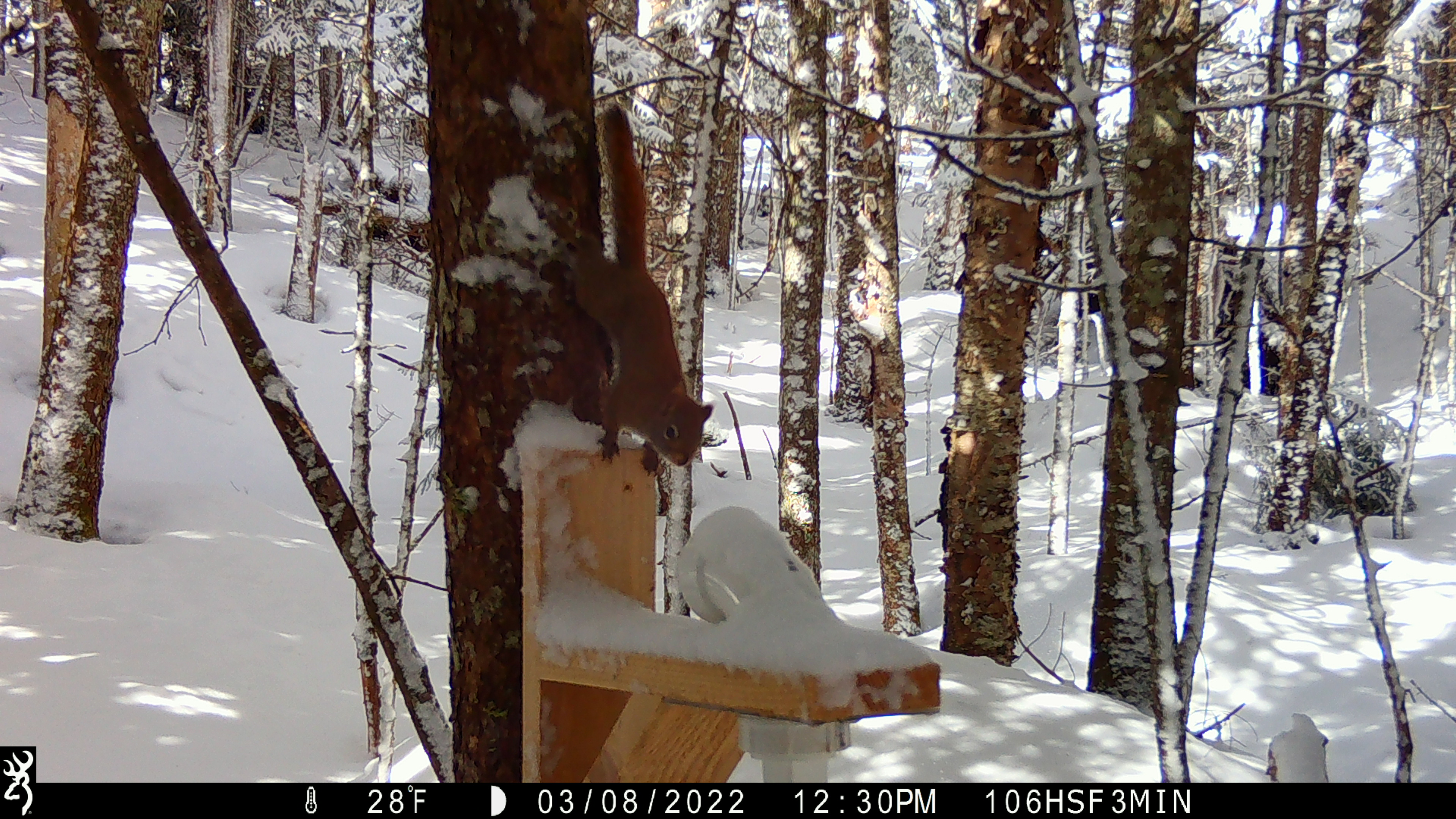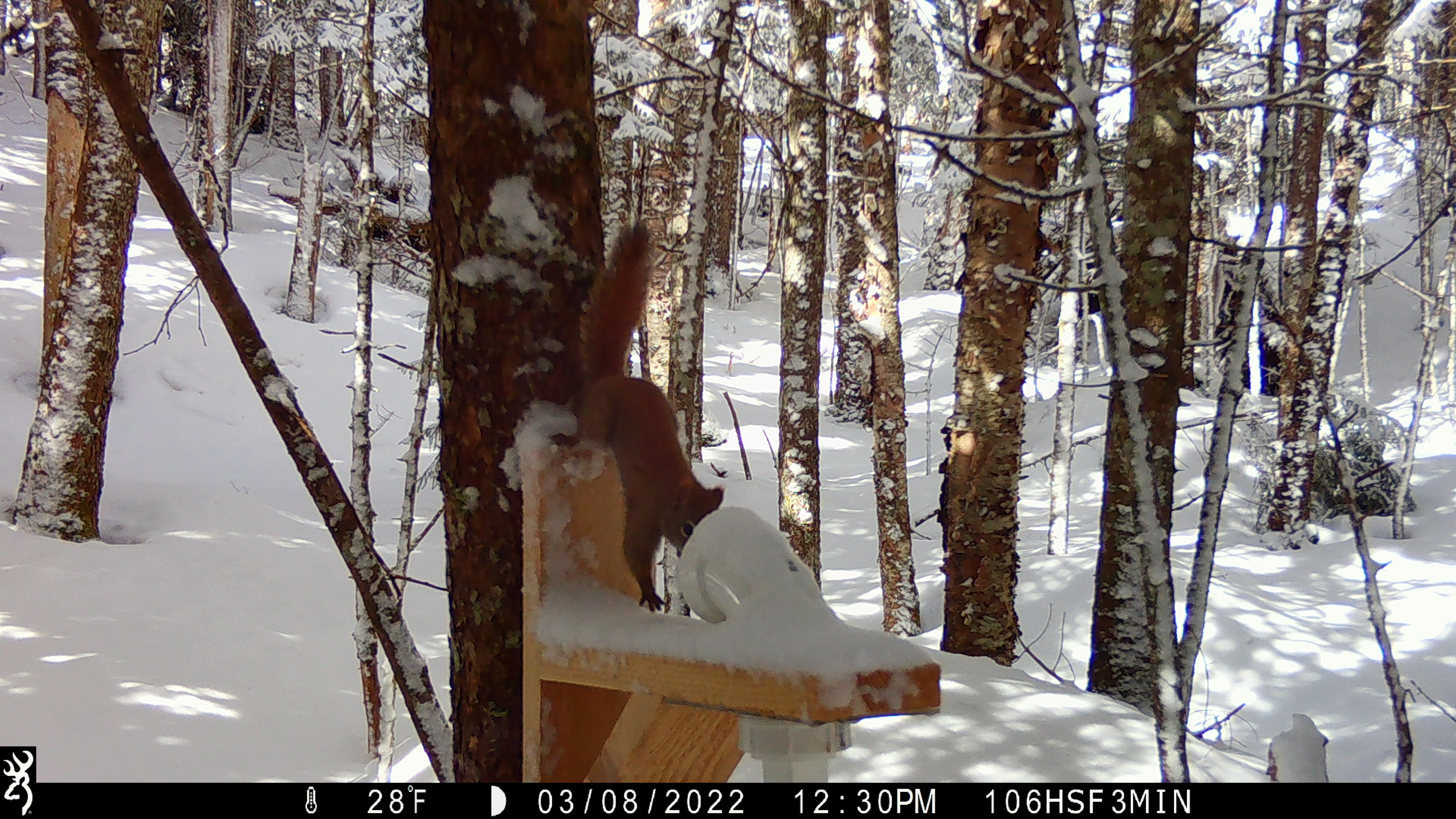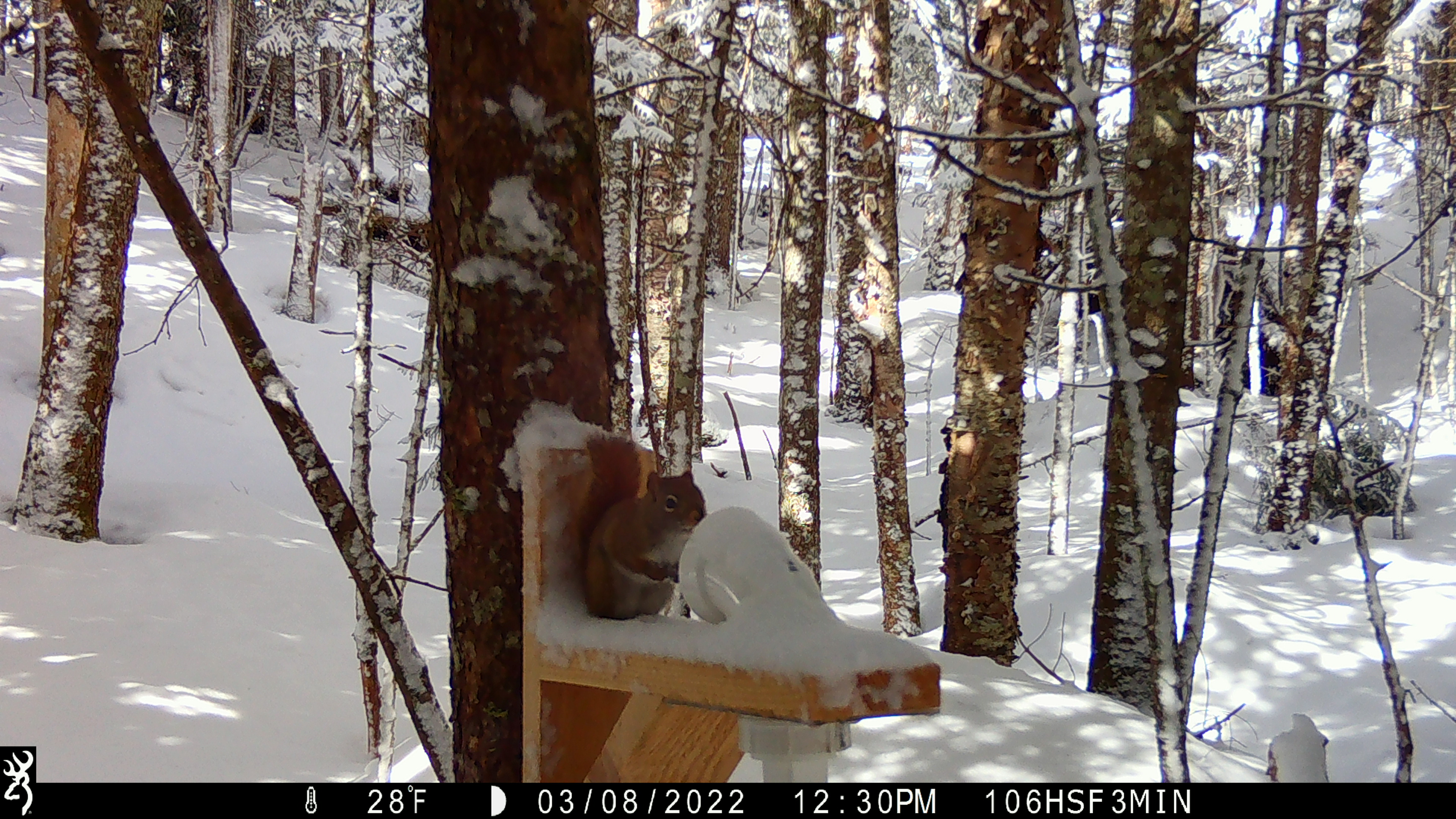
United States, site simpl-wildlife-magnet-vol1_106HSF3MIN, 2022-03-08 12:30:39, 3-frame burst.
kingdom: Animalia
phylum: Chordata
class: Mammalia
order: Rodentia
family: Sciuridae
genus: Tamiasciurus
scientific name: Tamiasciurus hudsonicus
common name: red squirrel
Red squirrel (Tamiasciurus hudsonicus).